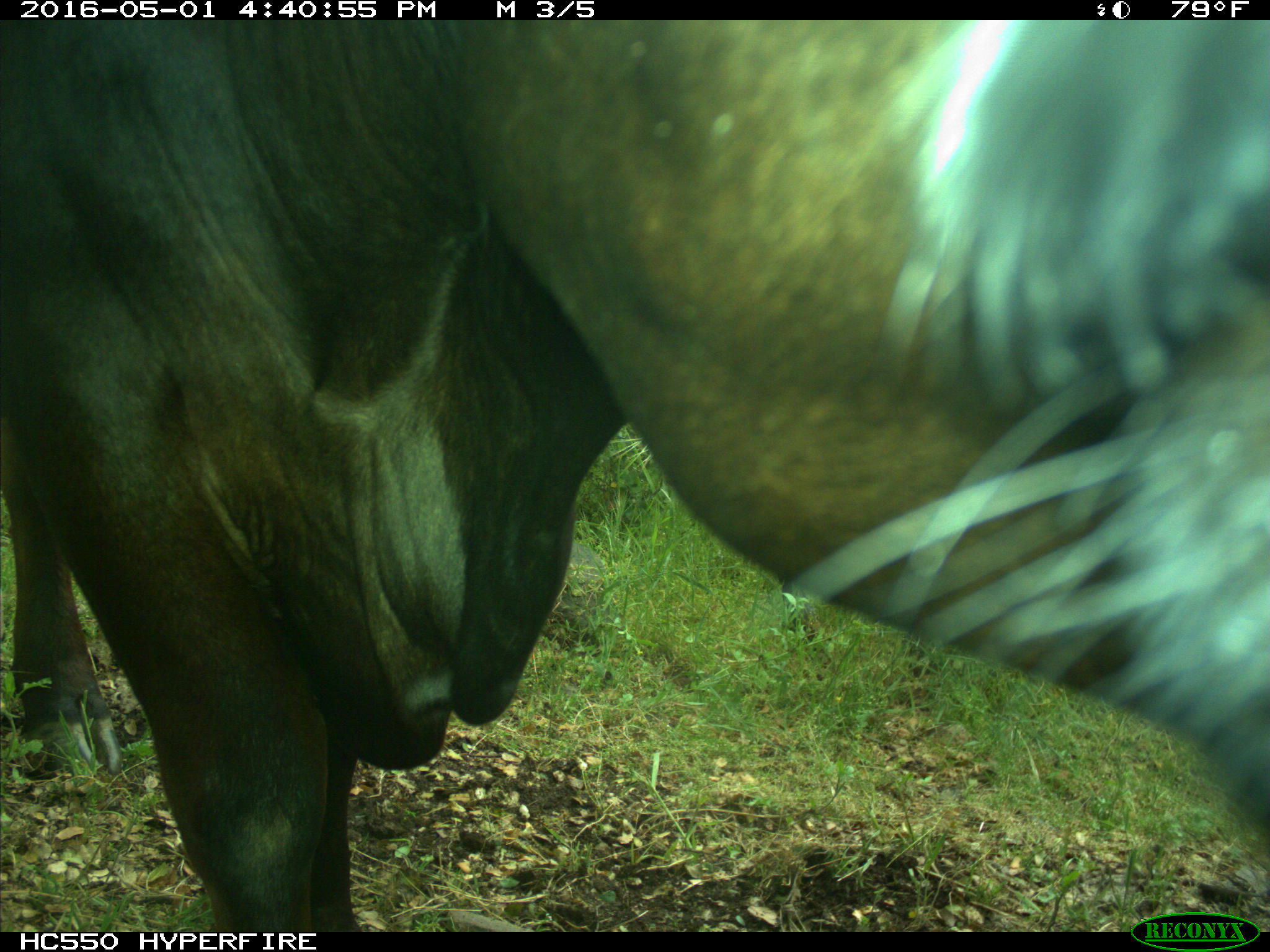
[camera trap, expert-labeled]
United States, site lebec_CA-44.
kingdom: Animalia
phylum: Chordata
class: Mammalia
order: Artiodactyla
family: Bovidae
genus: Bos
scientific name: Bos taurus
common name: domestic cow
Bos taurus (domestic cow).